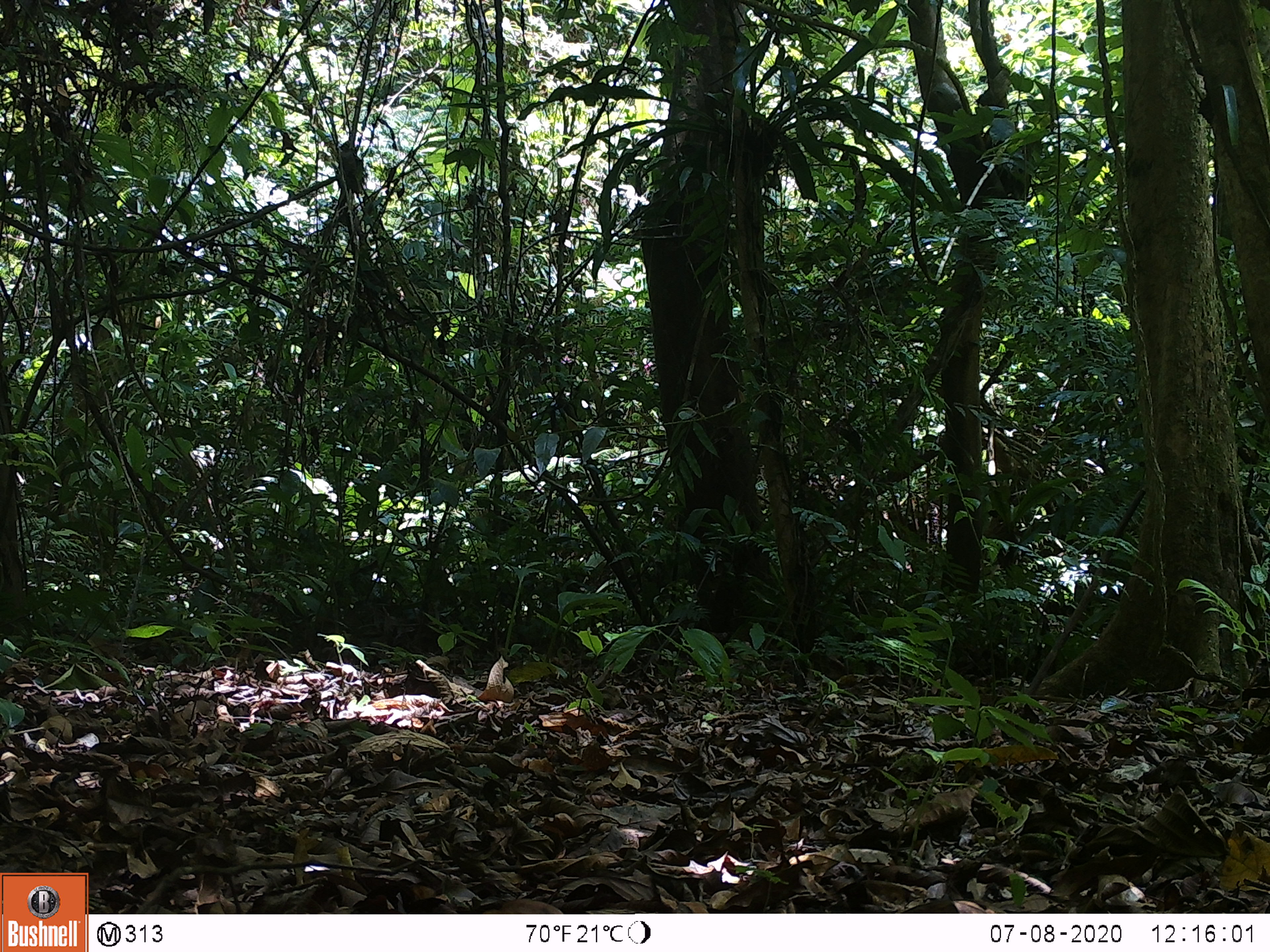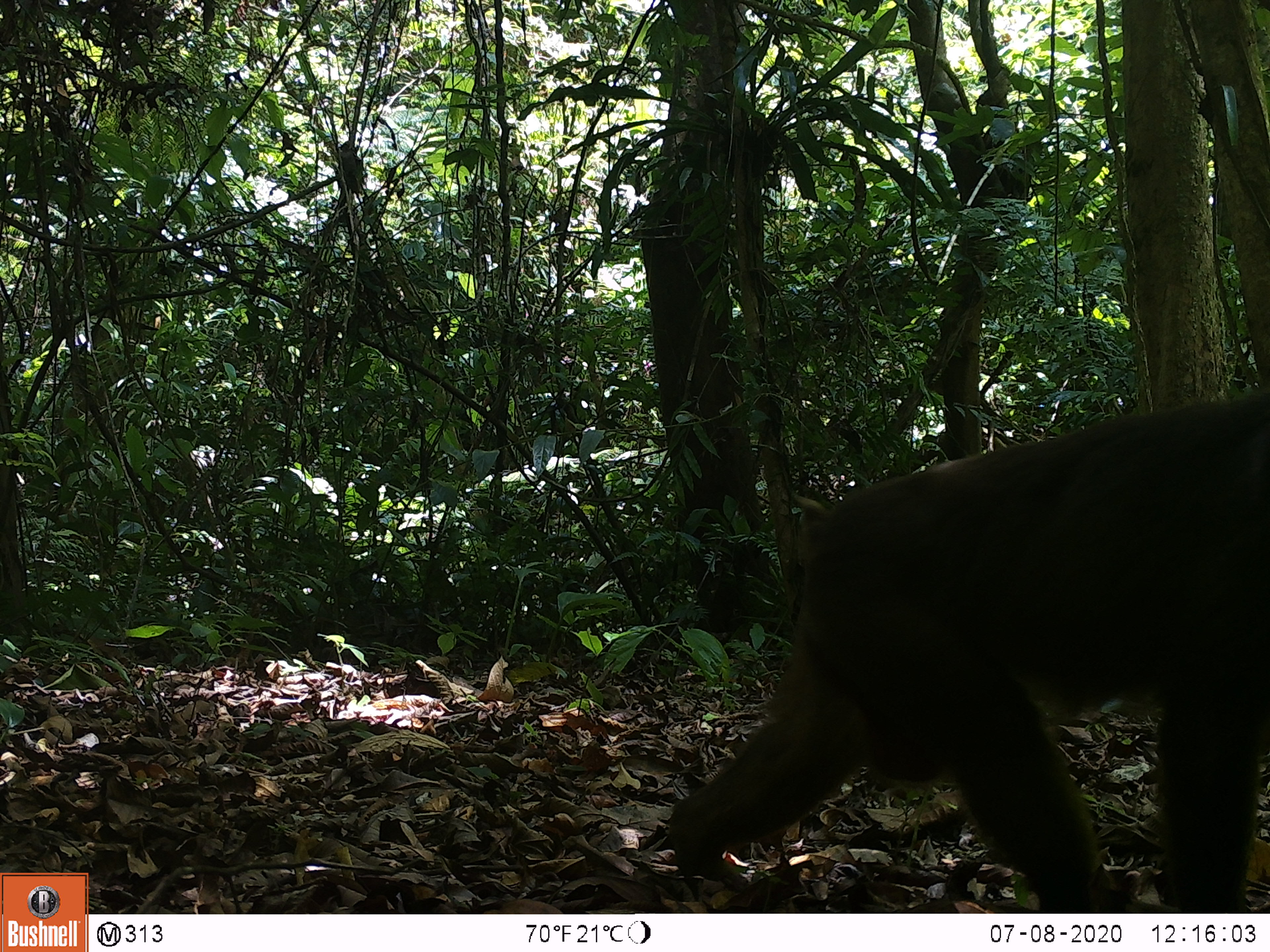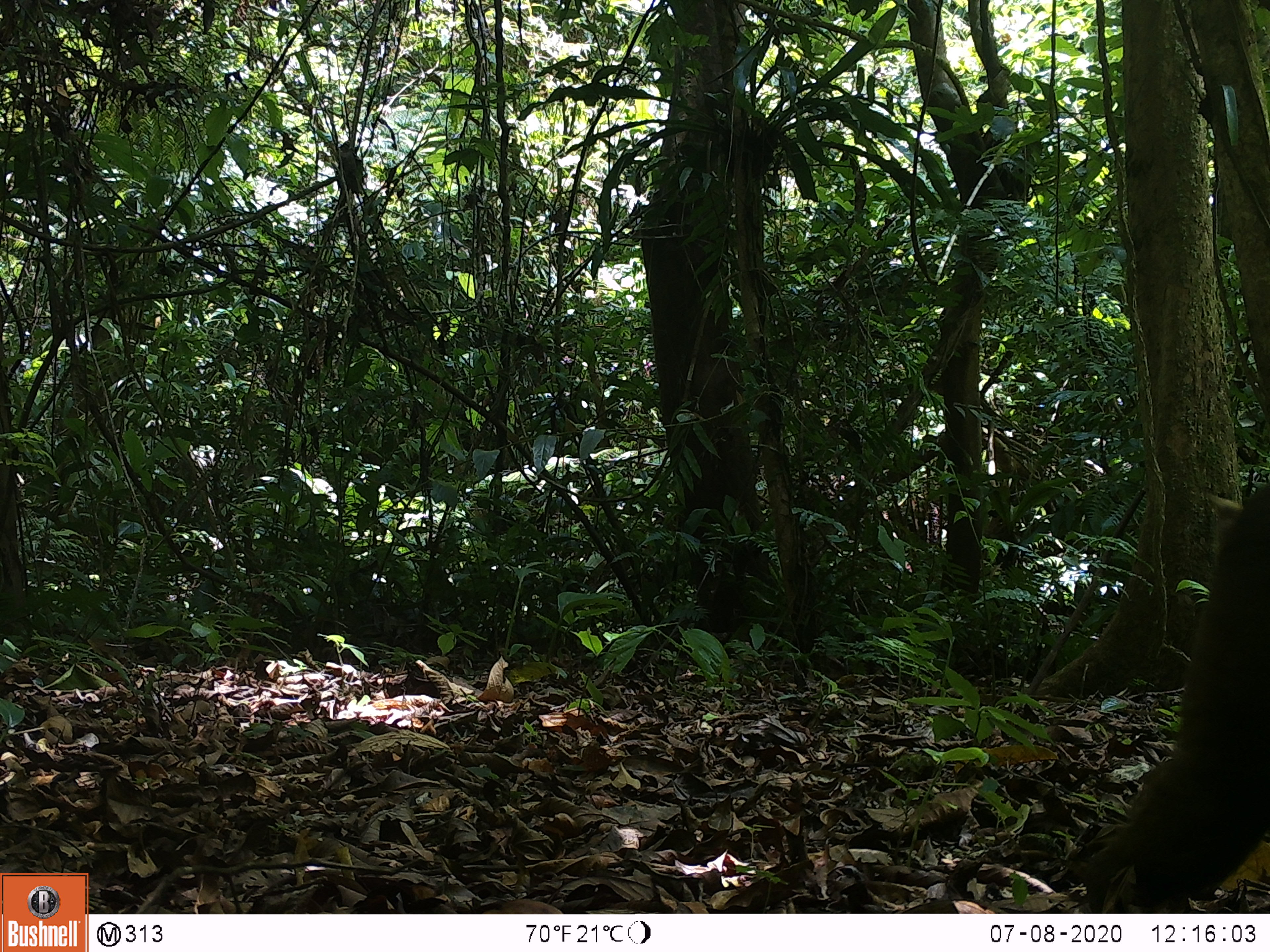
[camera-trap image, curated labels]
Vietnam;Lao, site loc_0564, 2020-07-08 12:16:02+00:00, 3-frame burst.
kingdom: Animalia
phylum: Chordata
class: Mammalia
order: Primates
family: Cercopithecidae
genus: Macaca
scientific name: Macaca arctoides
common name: stump-tailed macaque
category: stump tailed macaque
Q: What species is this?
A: Stump tailed macaque (stump-tailed macaque) (Macaca arctoides).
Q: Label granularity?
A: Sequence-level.